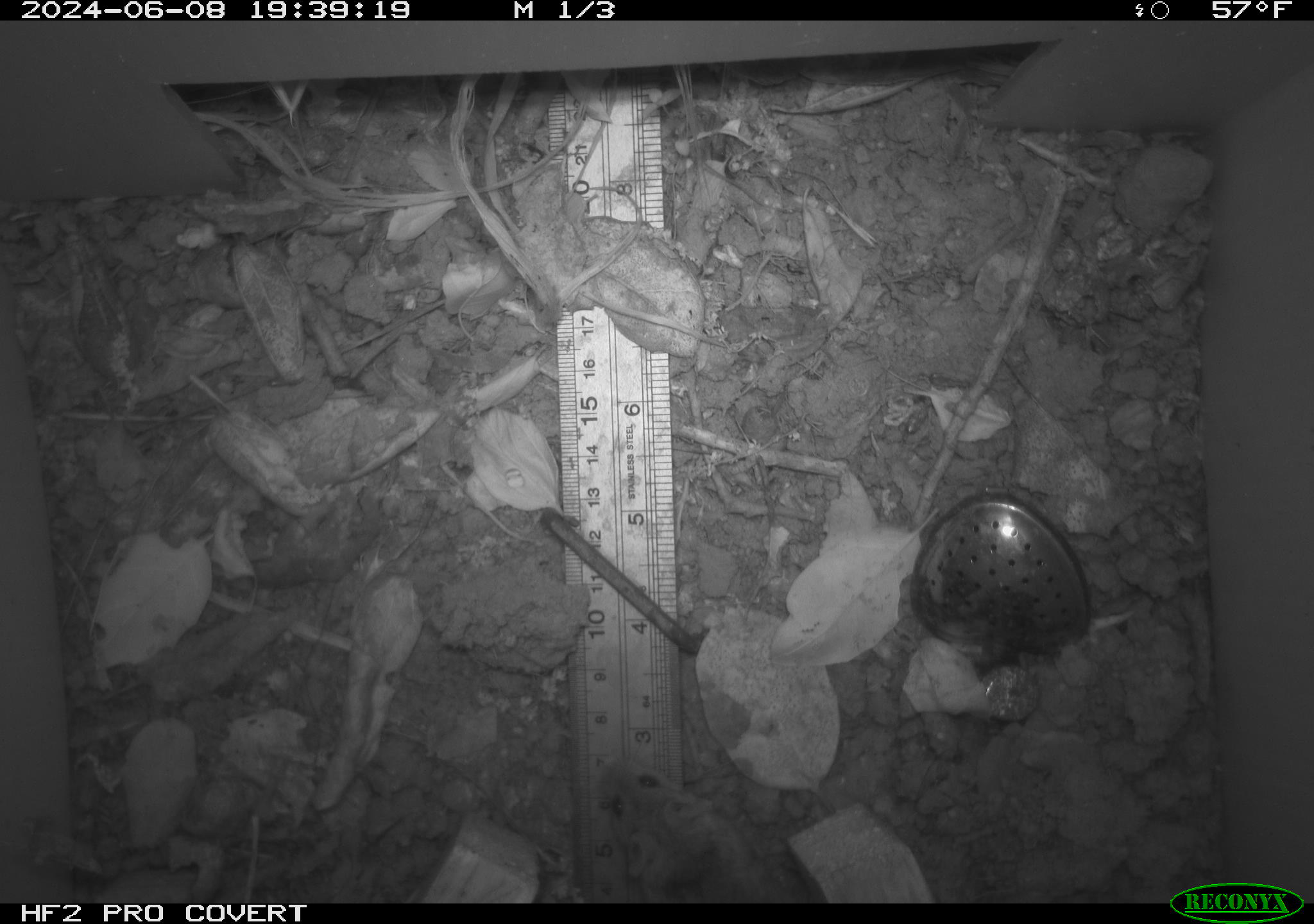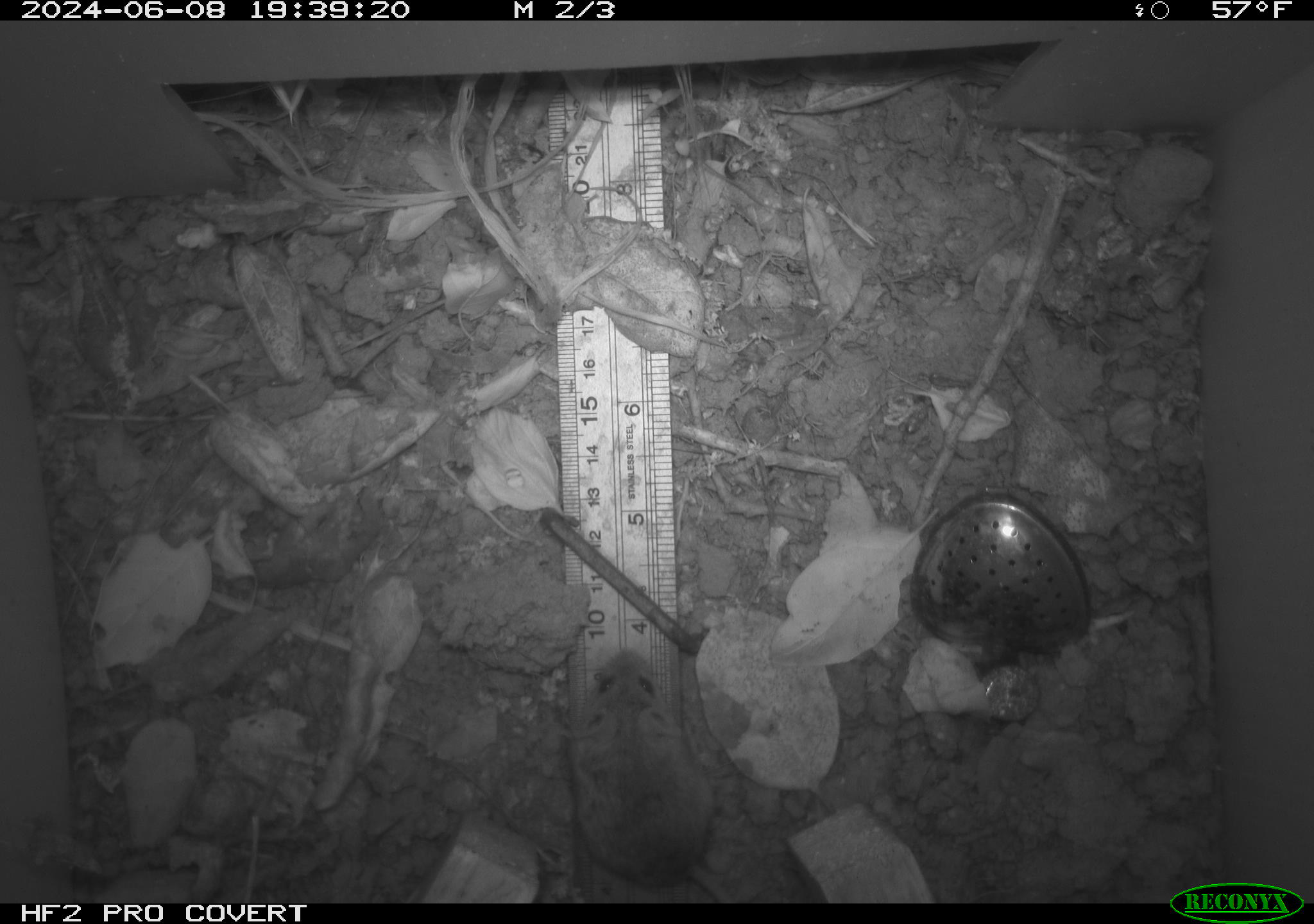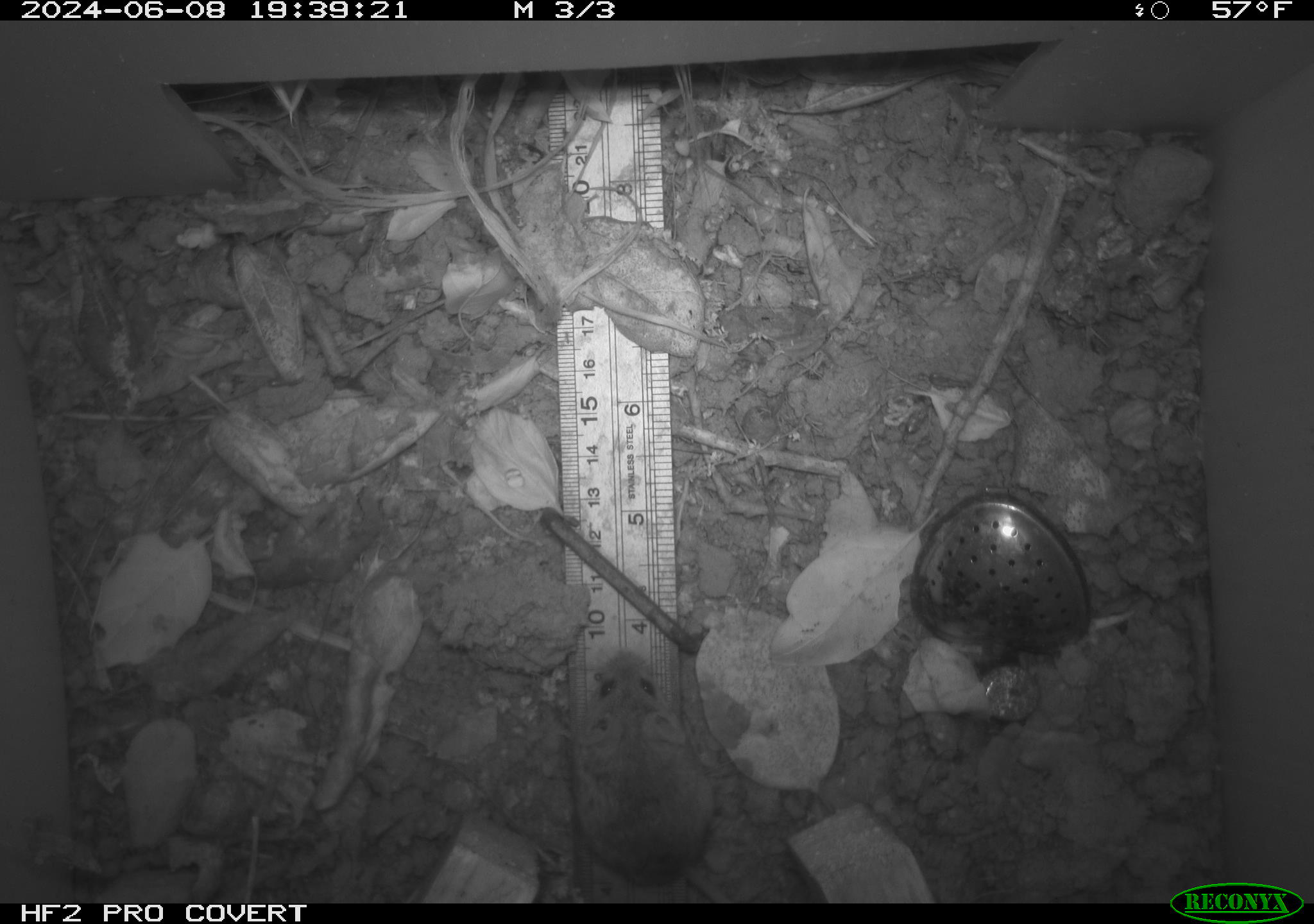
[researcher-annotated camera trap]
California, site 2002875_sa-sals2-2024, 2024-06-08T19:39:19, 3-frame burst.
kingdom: Animalia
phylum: Chordata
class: Mammalia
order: Rodentia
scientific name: Rodentia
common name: mouse species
Mouse species (Rodentia).